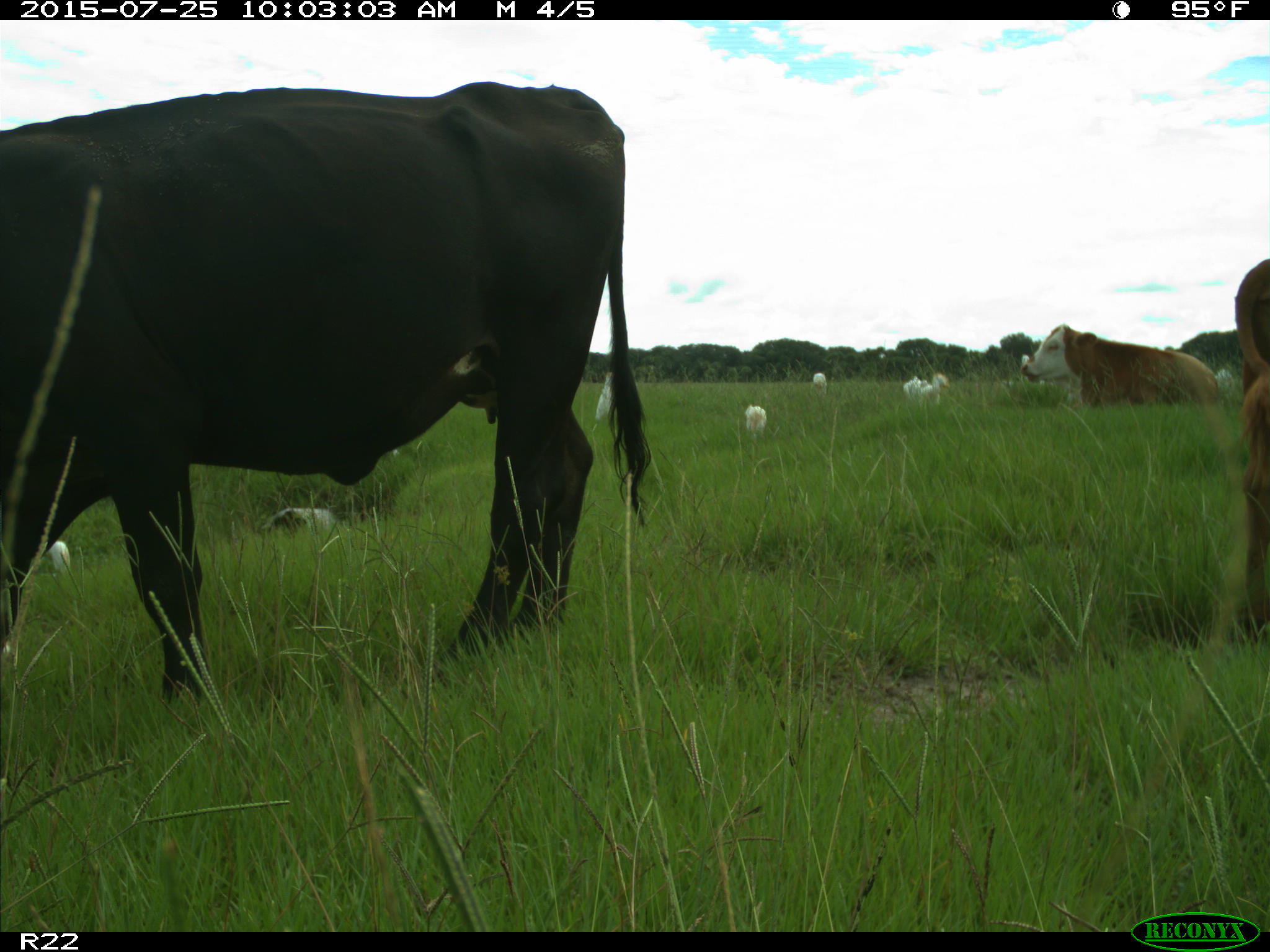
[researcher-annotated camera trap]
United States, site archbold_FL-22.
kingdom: Animalia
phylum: Chordata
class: Mammalia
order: Artiodactyla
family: Bovidae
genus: Bos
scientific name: Bos taurus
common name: domestic cow